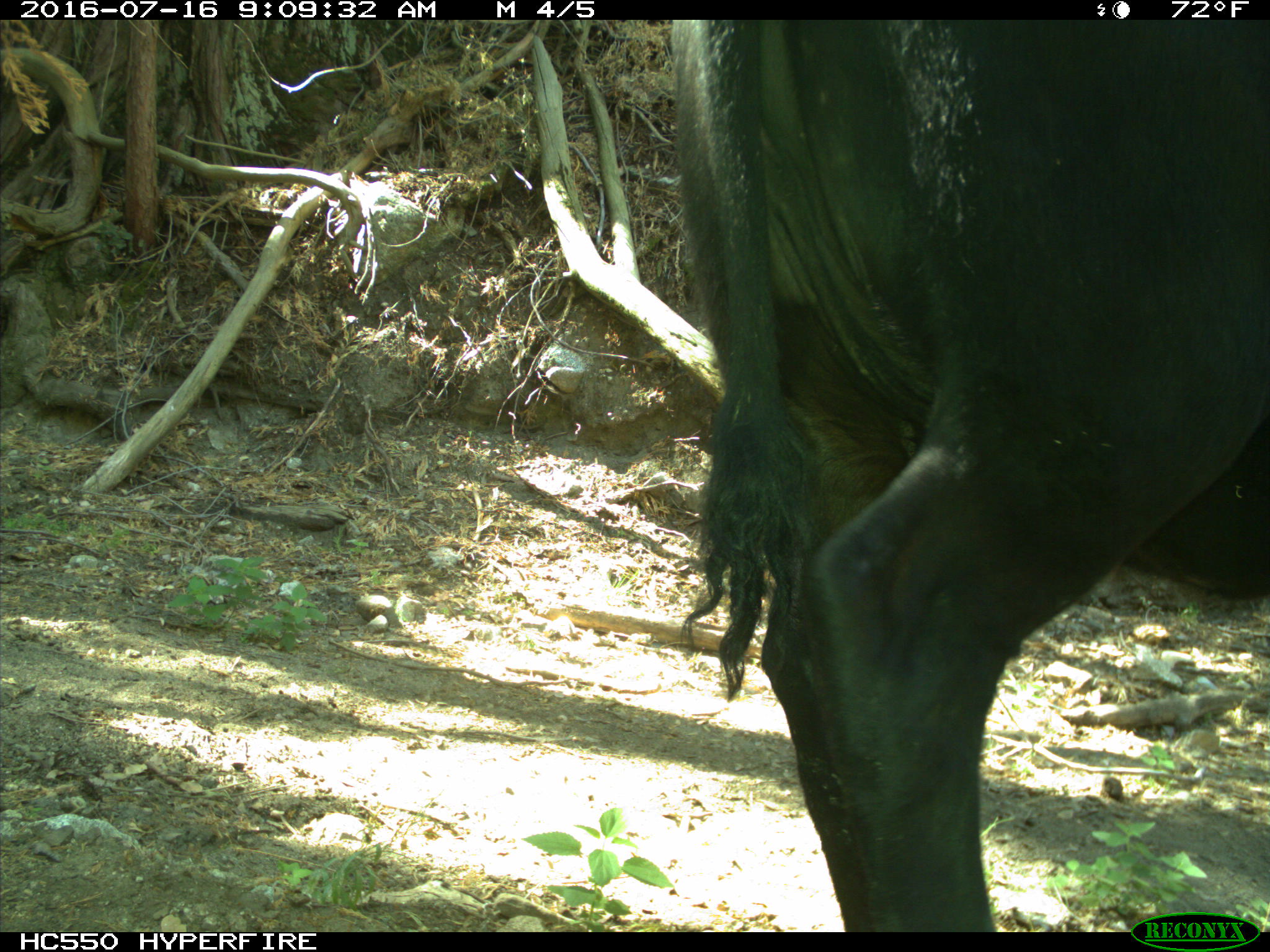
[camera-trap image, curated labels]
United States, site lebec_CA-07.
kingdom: Animalia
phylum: Chordata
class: Mammalia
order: Artiodactyla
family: Bovidae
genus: Bos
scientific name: Bos taurus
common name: domestic cow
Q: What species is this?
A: Bos taurus (domestic cow).